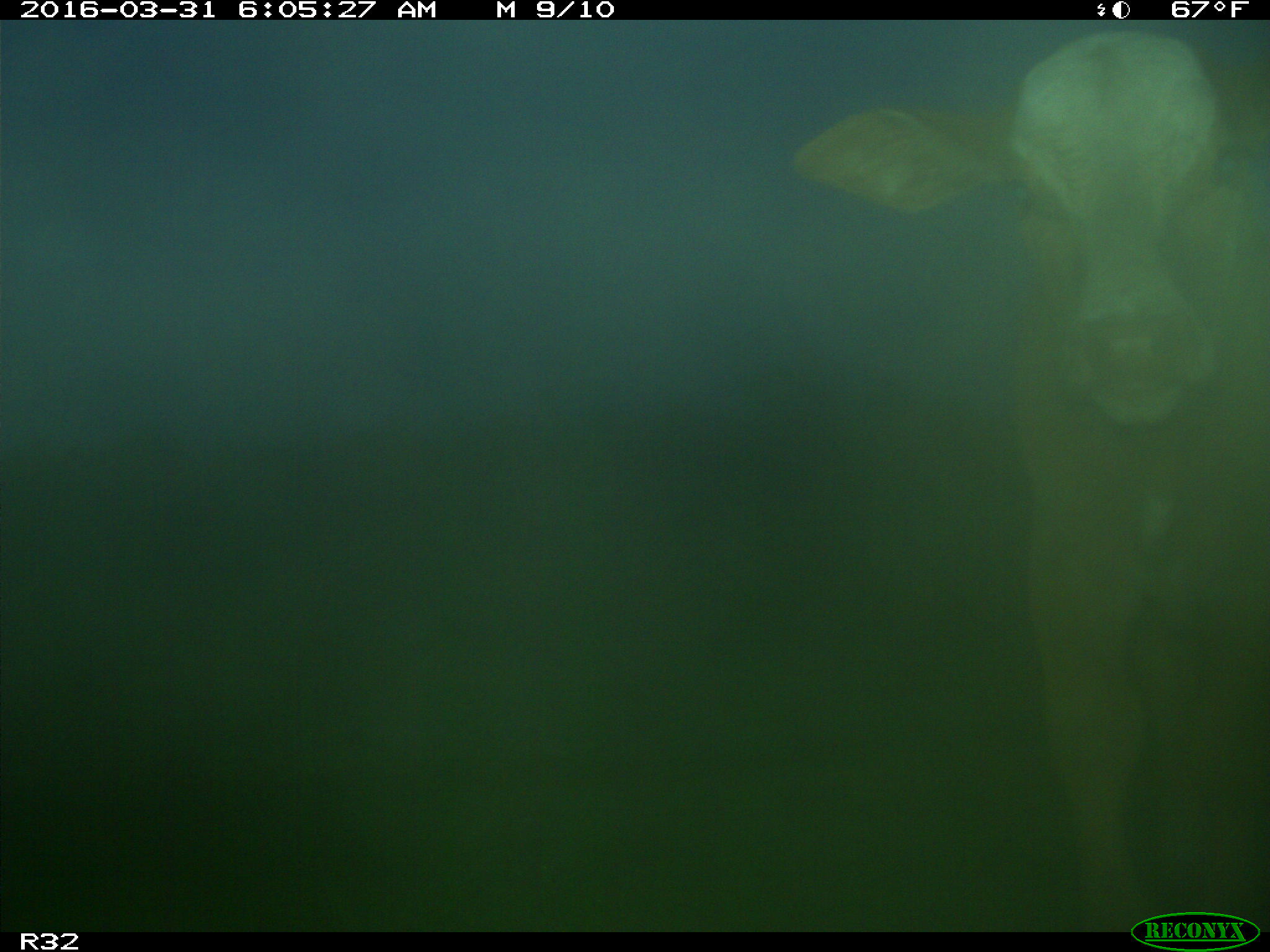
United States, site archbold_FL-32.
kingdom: Animalia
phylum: Chordata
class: Mammalia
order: Artiodactyla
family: Bovidae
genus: Bos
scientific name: Bos taurus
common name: domestic cow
Bos taurus (domestic cow).